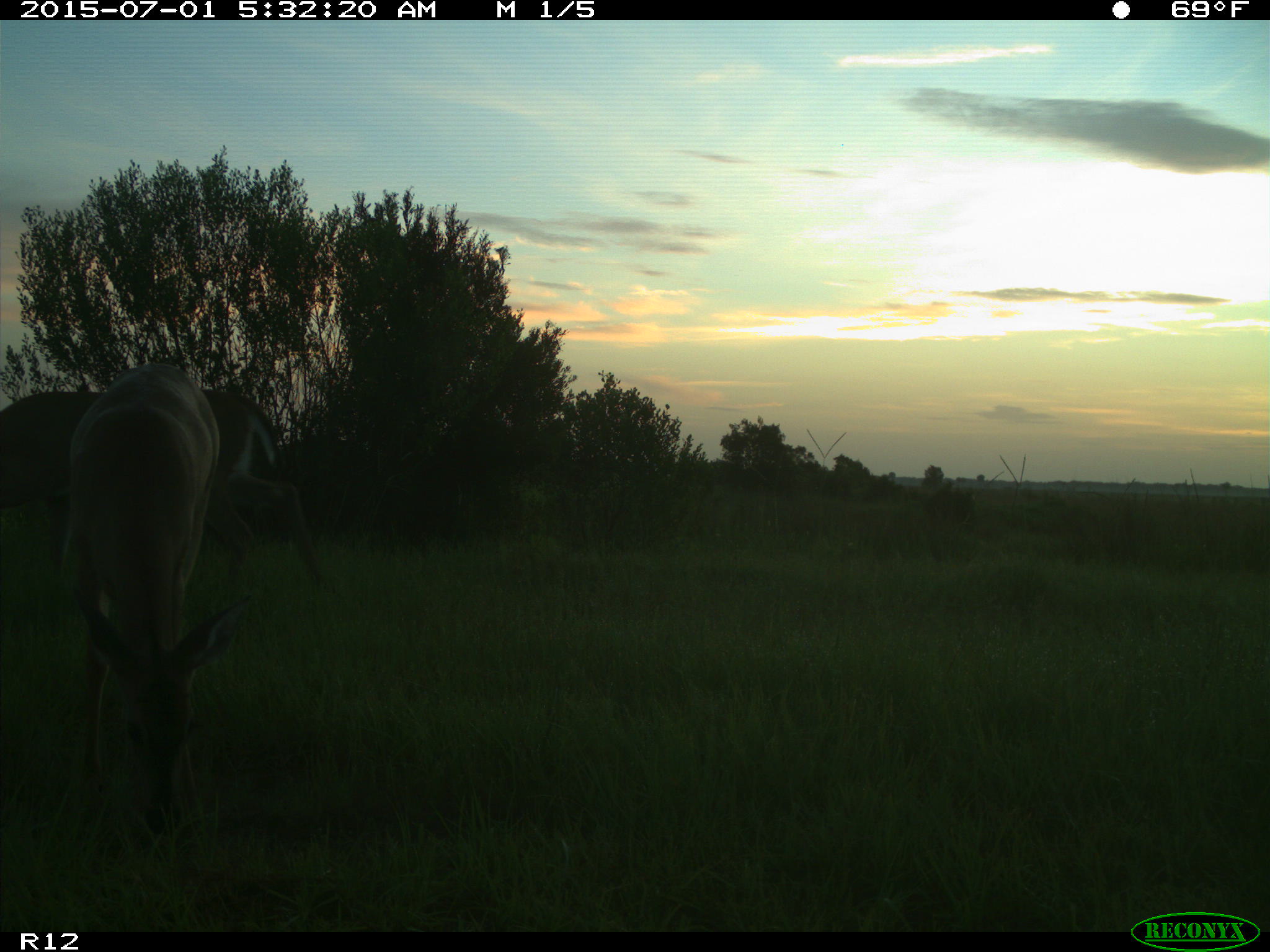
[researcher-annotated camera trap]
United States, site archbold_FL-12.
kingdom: Animalia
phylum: Chordata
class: Mammalia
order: Artiodactyla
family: Cervidae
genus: Odocoileus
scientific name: Odocoileus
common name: deer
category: unidentified deer